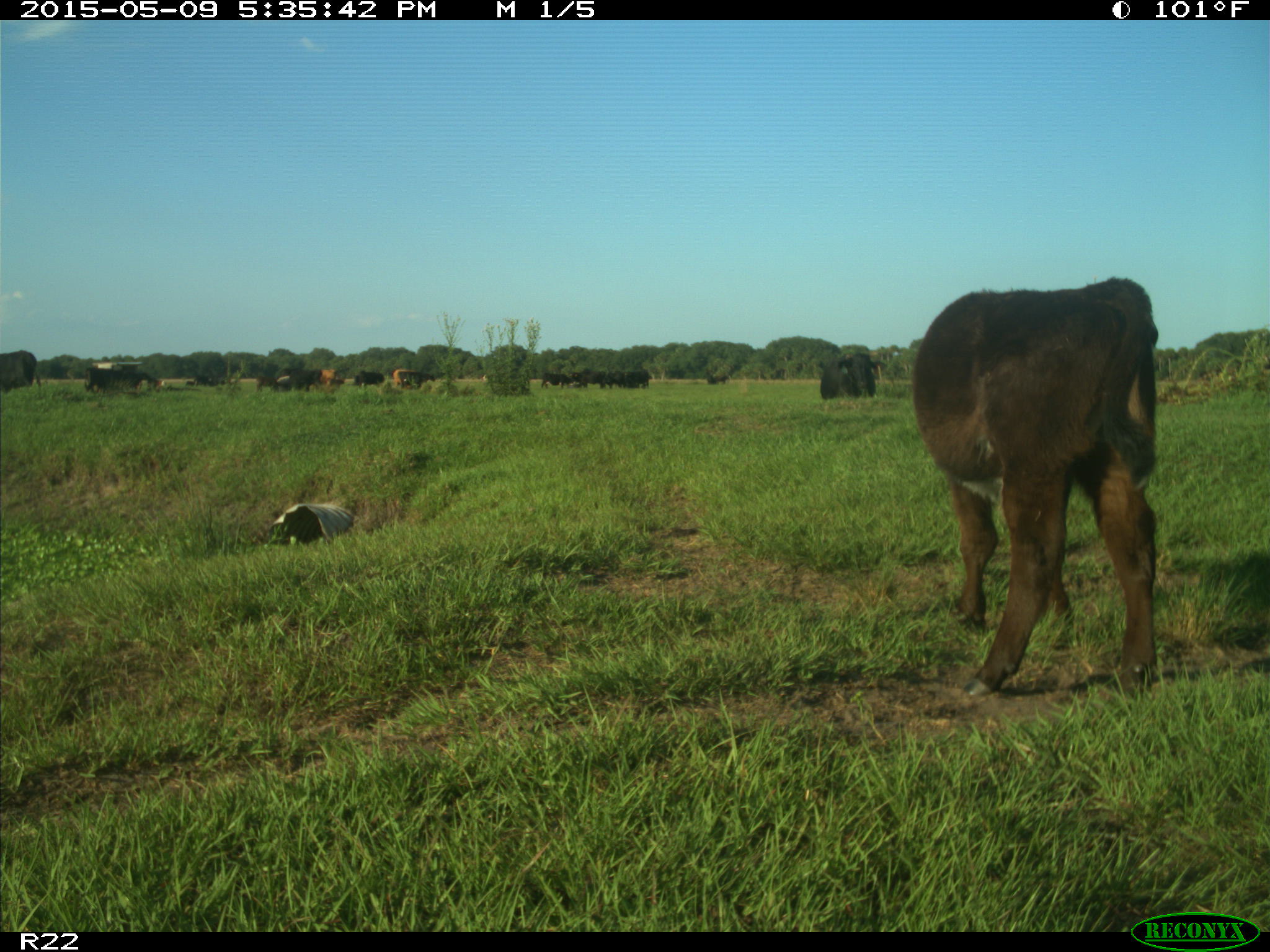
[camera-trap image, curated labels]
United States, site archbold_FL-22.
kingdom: Animalia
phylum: Chordata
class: Mammalia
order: Artiodactyla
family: Bovidae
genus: Bos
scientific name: Bos taurus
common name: domestic cow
Bos taurus (domestic cow).